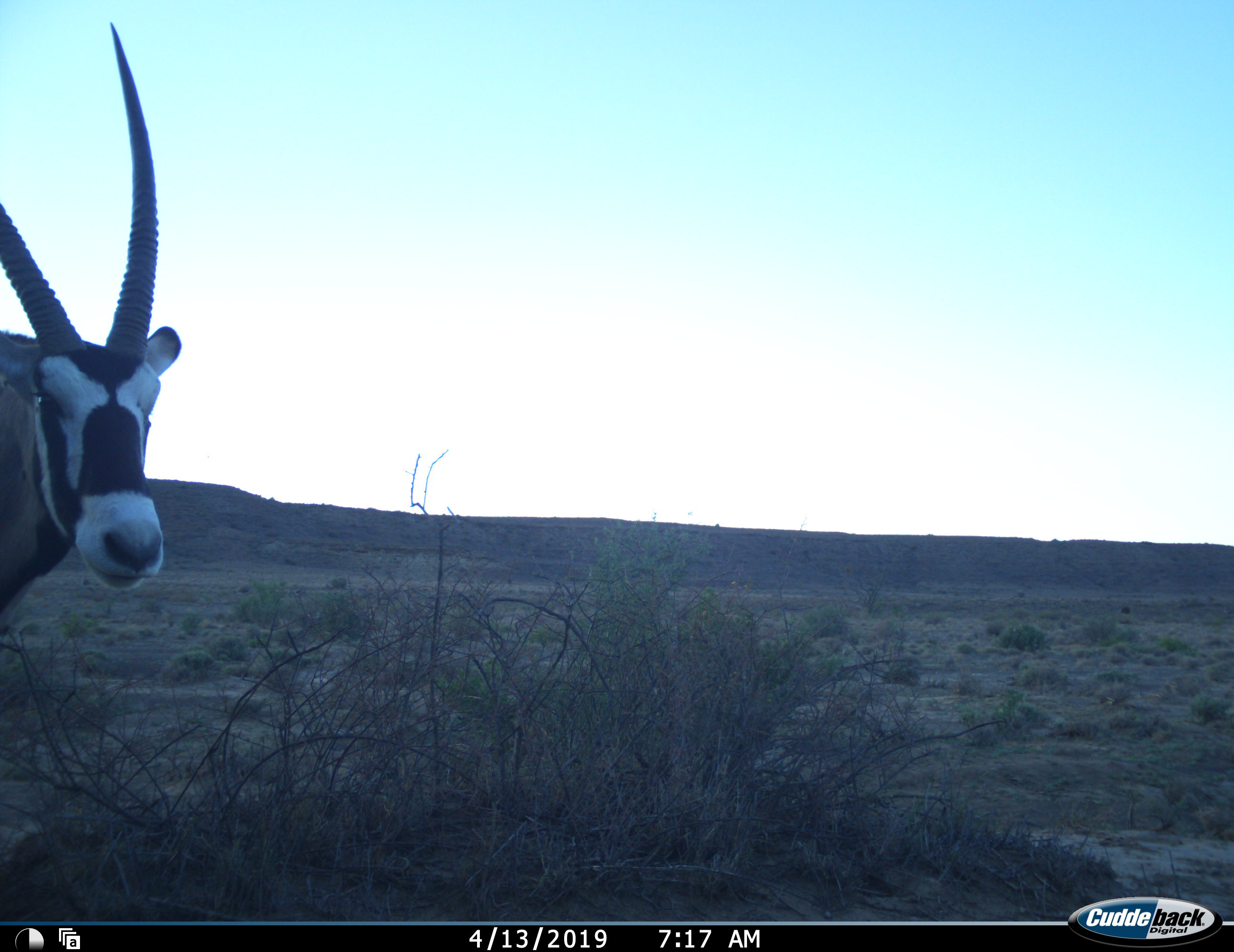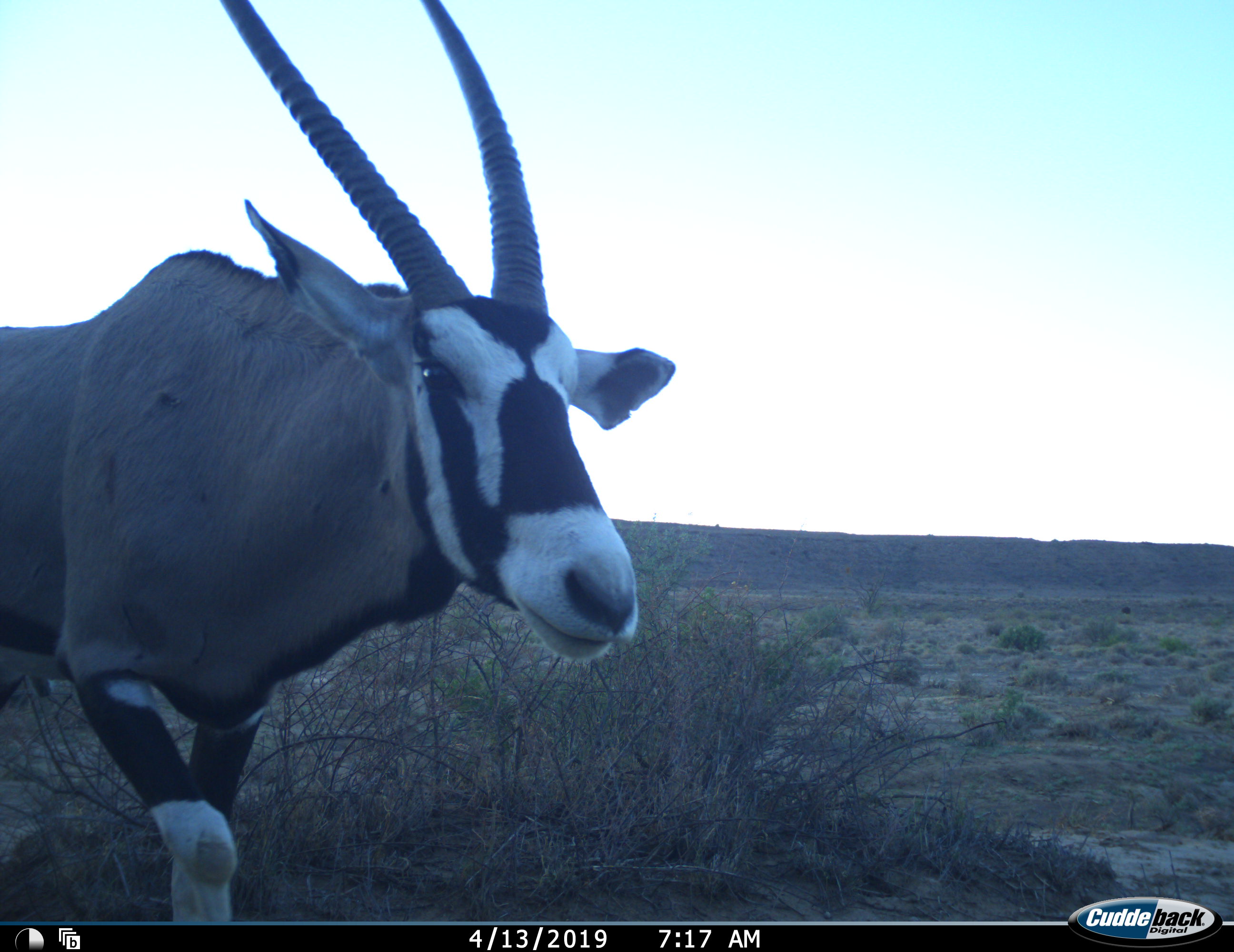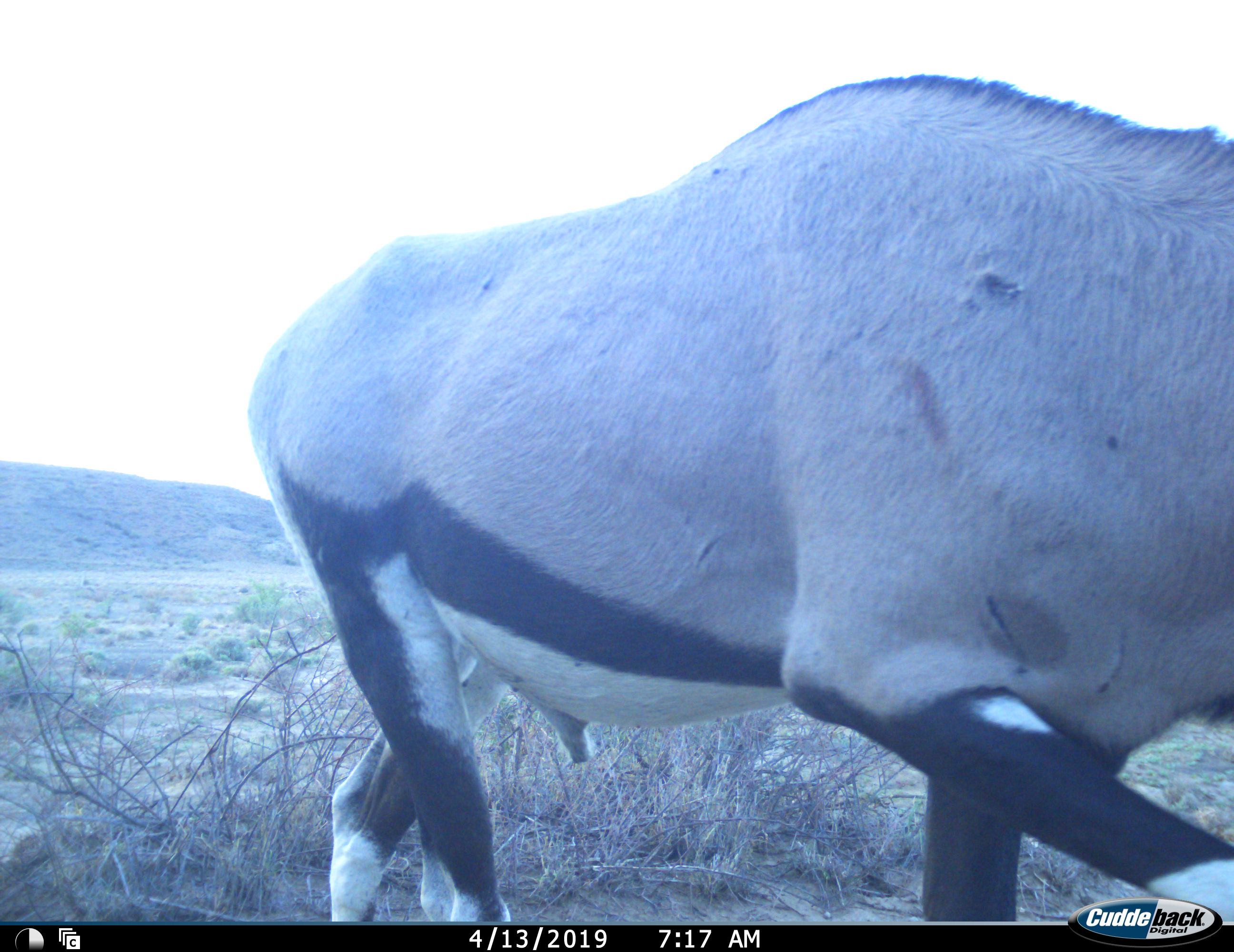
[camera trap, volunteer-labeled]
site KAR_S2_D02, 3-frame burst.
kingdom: Animalia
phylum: Chordata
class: Mammalia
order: Artiodactyla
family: Bovidae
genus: Oryx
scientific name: Oryx gazella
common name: gemsbok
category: oryx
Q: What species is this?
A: Oryx (gemsbok) (Oryx gazella).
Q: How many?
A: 1.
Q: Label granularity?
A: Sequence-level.